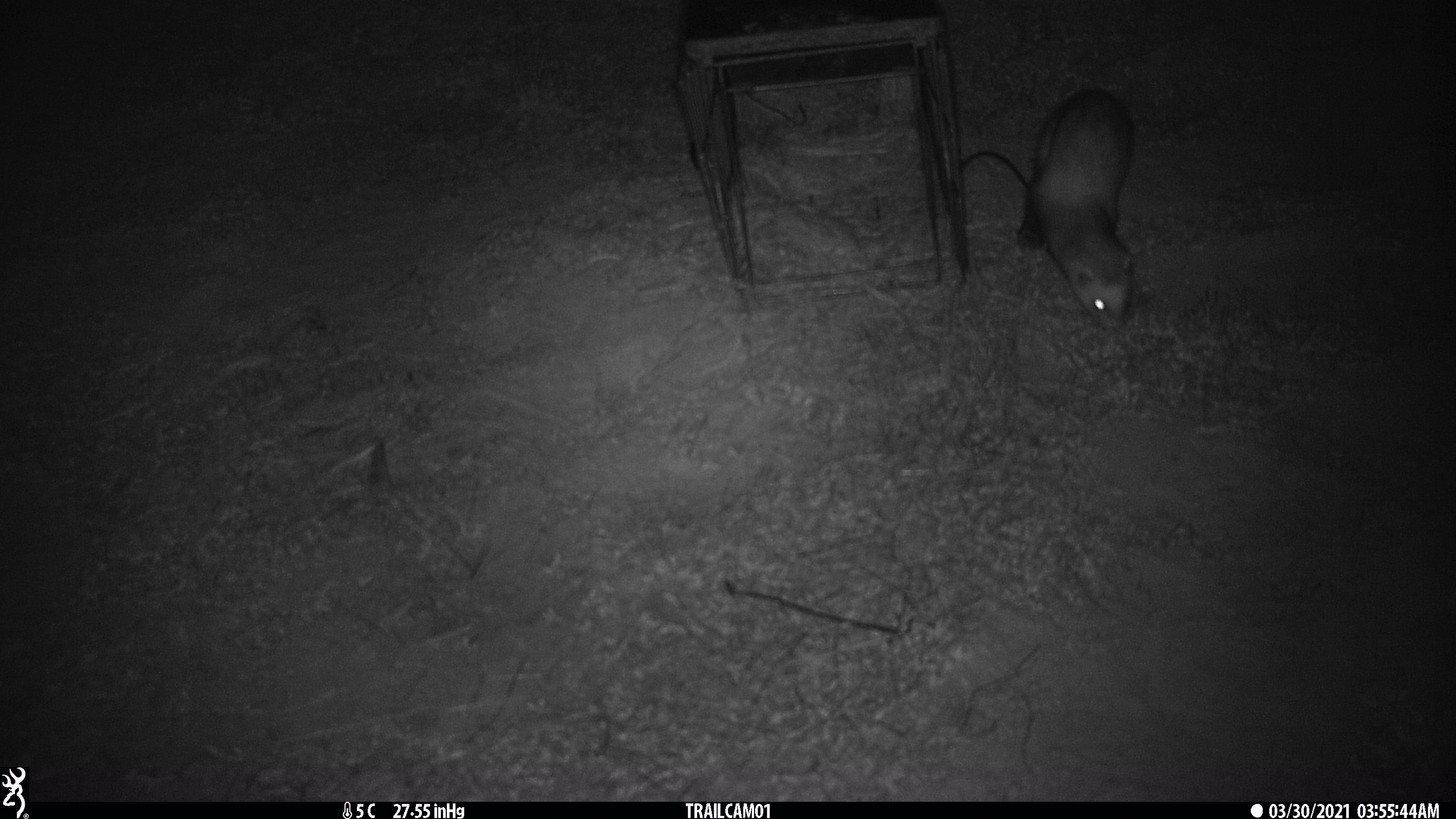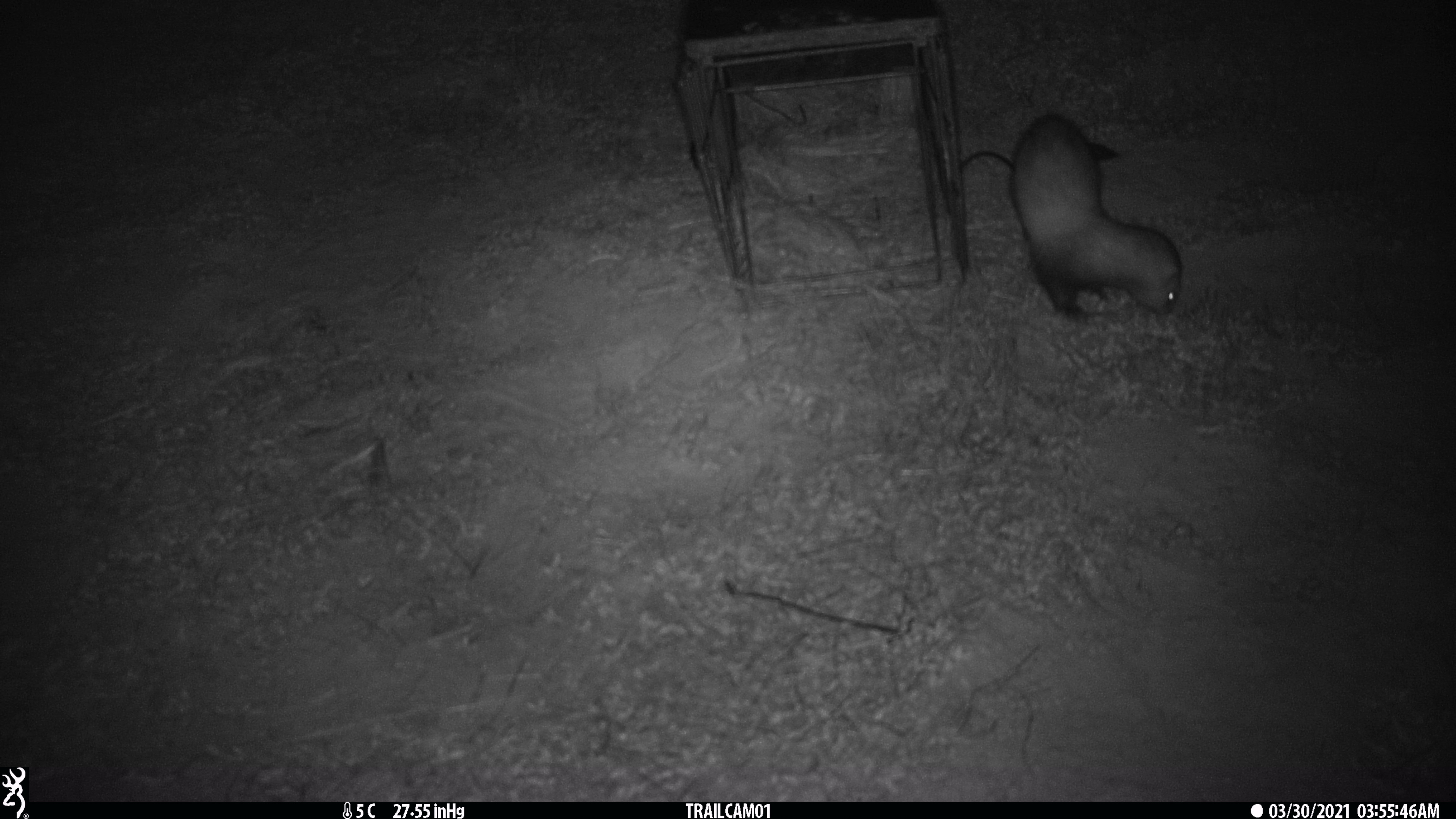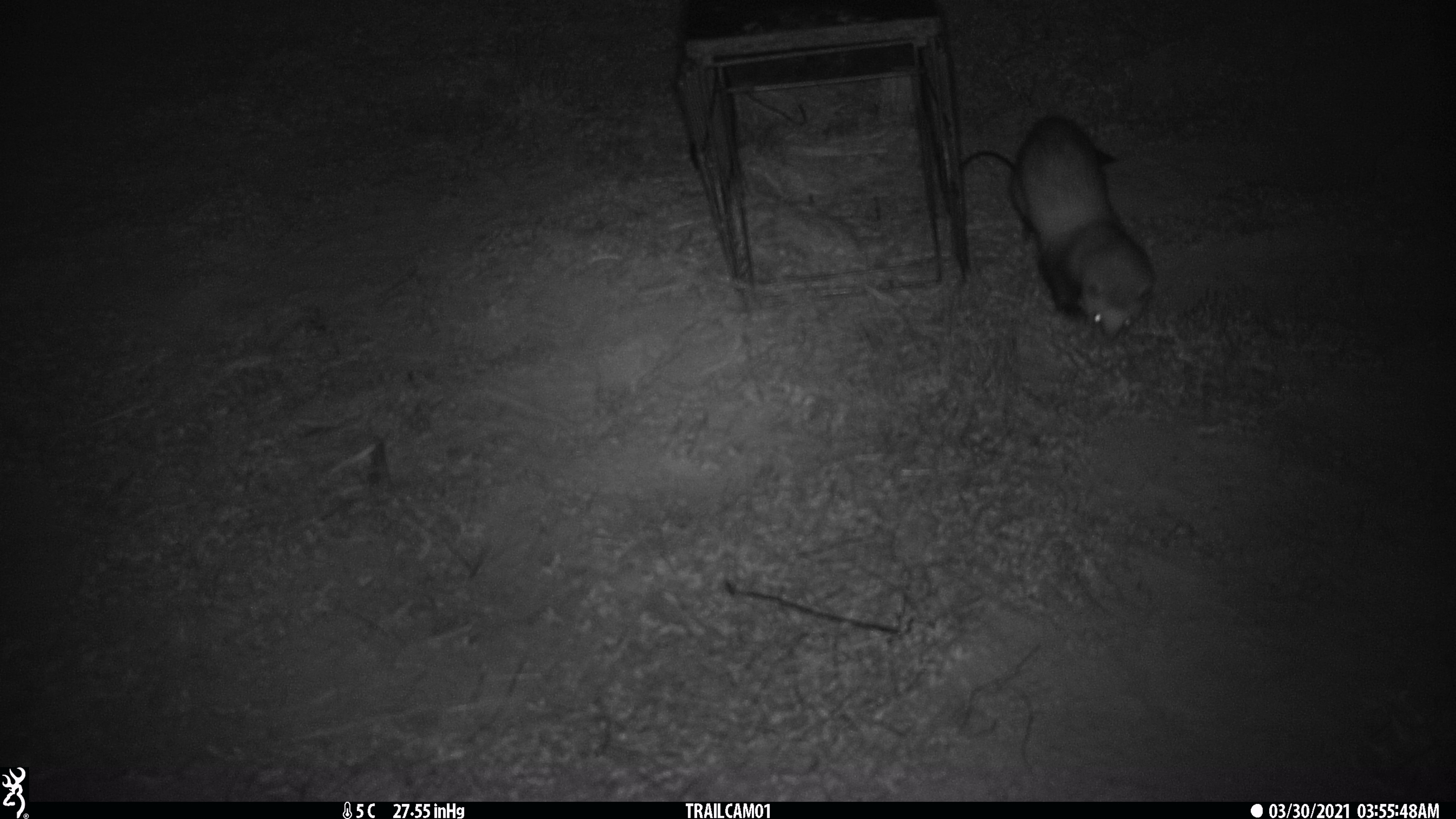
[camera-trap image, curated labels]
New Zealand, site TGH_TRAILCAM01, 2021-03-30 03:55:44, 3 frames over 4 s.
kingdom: Animalia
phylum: Chordata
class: Mammalia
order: Carnivora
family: Mustelidae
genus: Mustela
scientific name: Mustela furo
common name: ferret